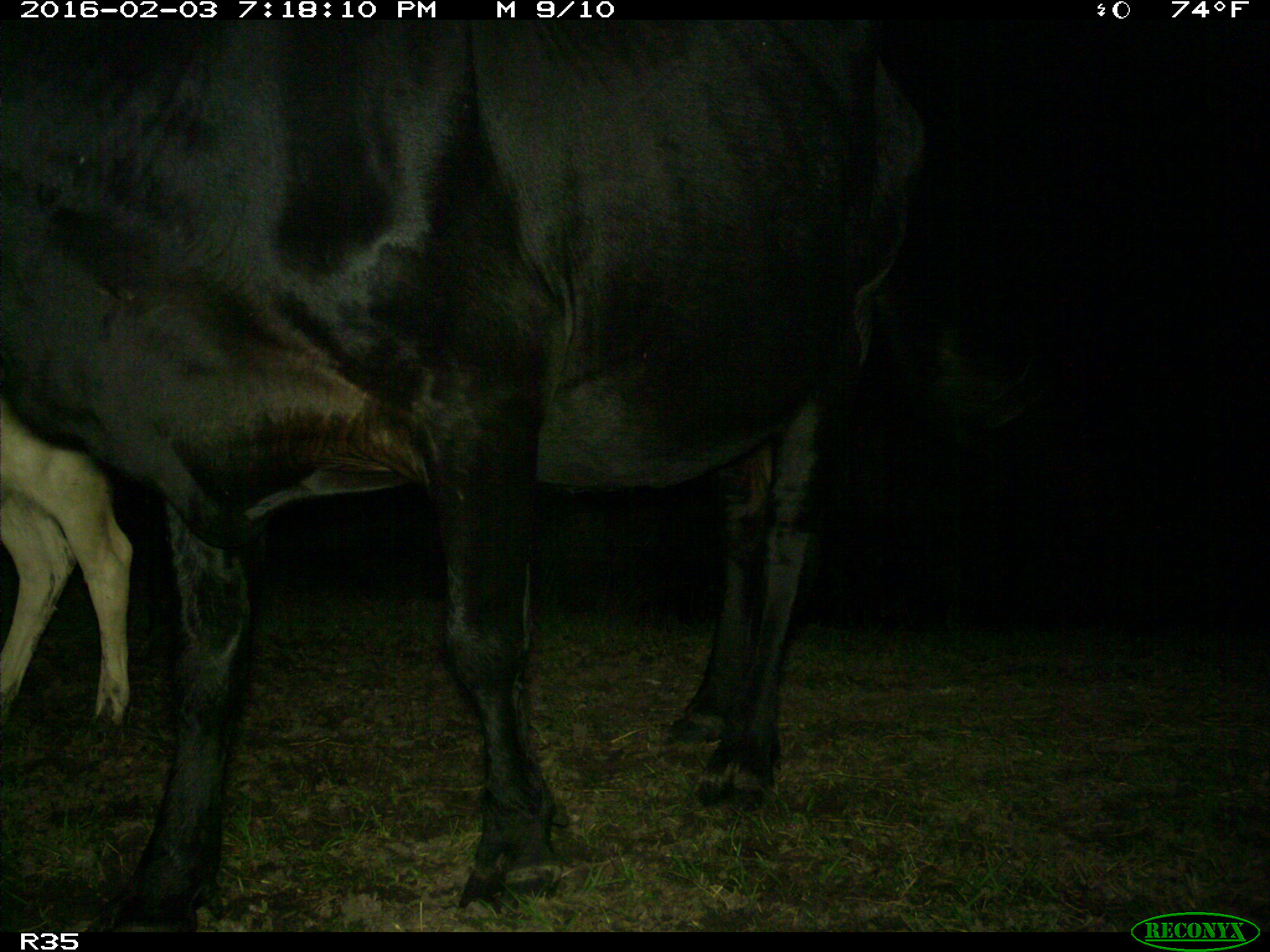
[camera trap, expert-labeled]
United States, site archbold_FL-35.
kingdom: Animalia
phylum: Chordata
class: Mammalia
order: Artiodactyla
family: Bovidae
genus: Bos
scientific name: Bos taurus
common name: domestic cow